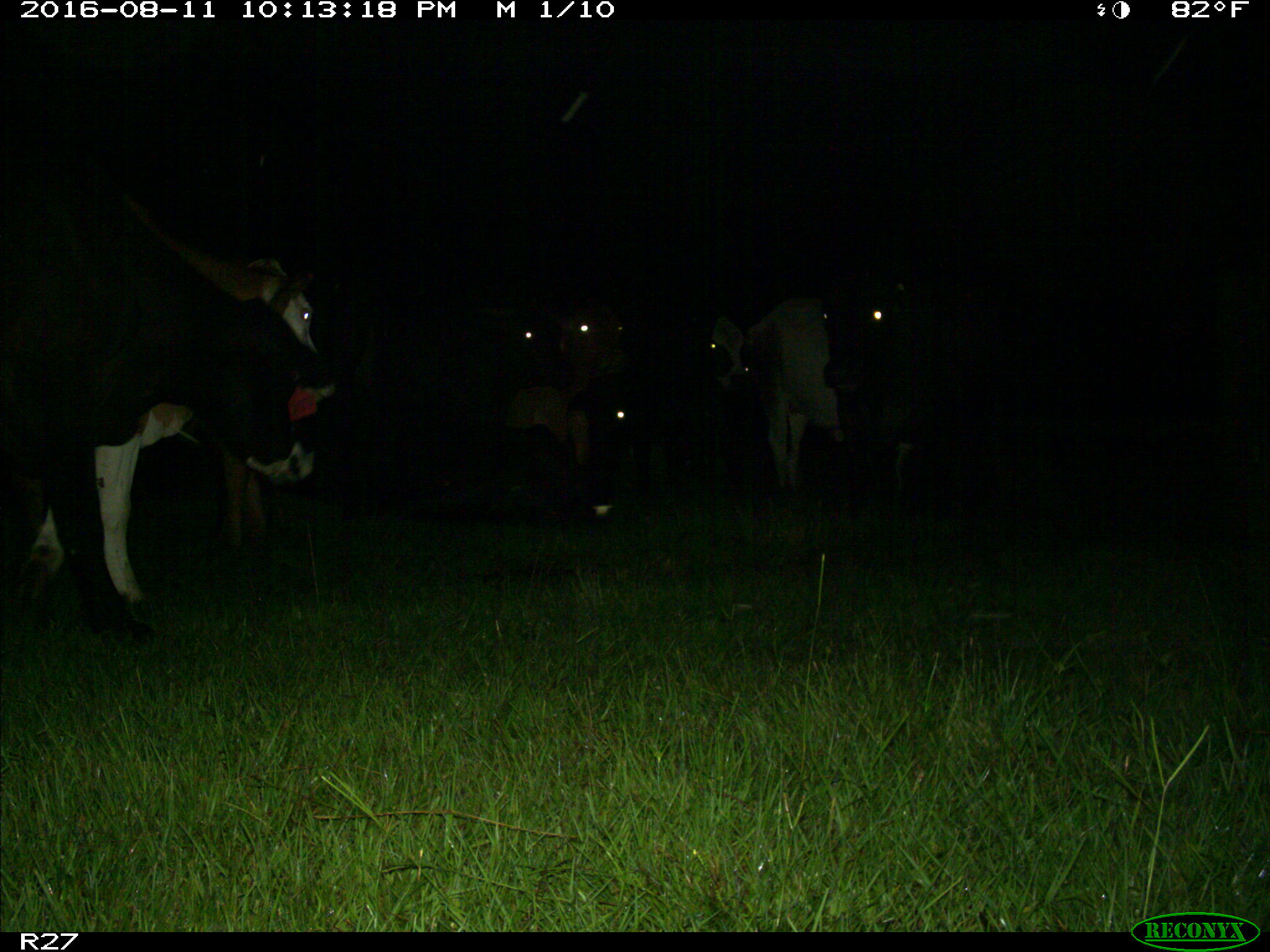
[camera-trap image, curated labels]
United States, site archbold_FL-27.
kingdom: Animalia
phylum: Chordata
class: Mammalia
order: Artiodactyla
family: Bovidae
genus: Bos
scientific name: Bos taurus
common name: domestic cow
Bos taurus (domestic cow).